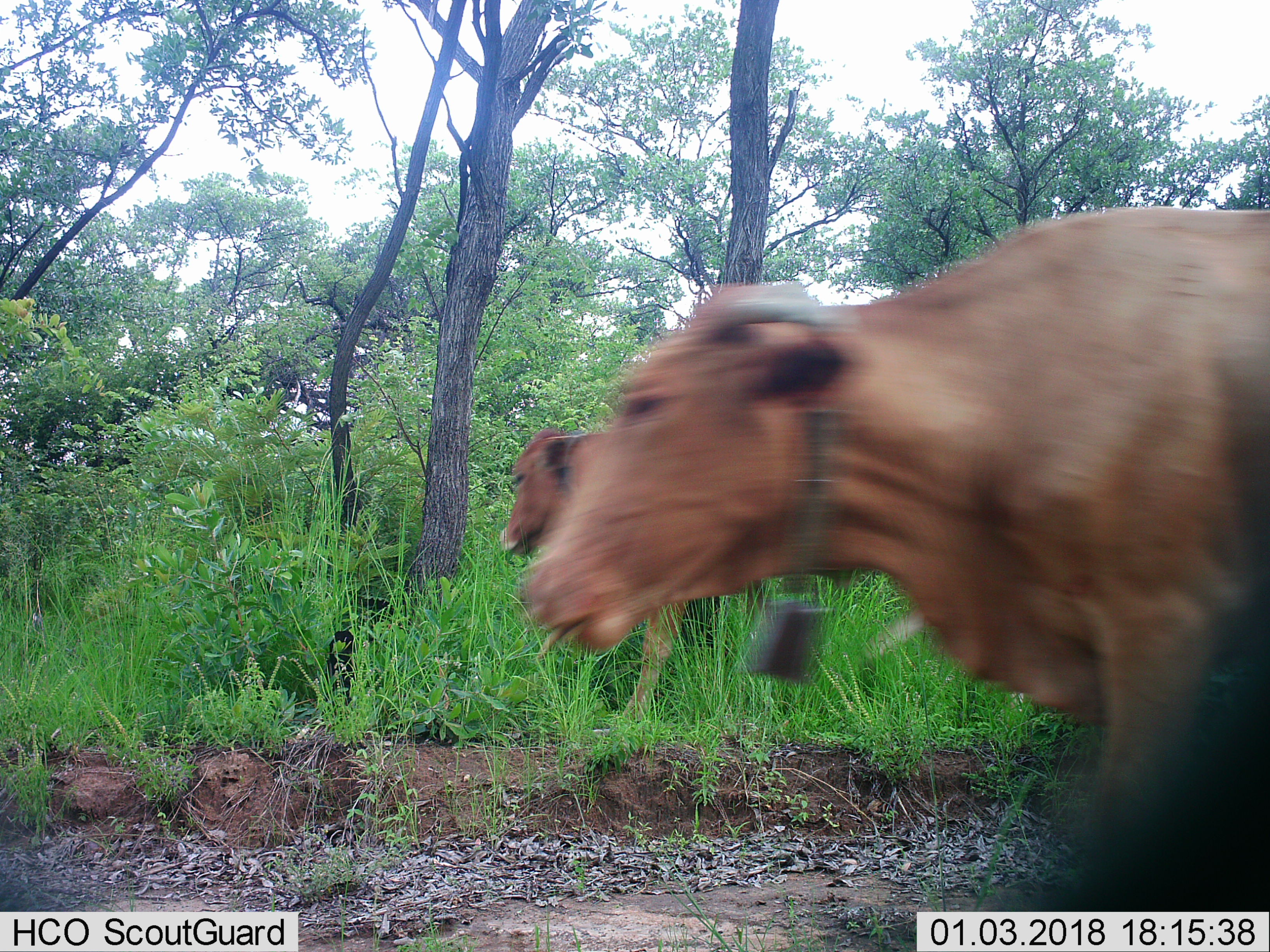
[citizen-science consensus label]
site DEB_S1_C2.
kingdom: Animalia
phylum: Chordata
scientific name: Vertebrata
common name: domestic animal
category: domesticanimal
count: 2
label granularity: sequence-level